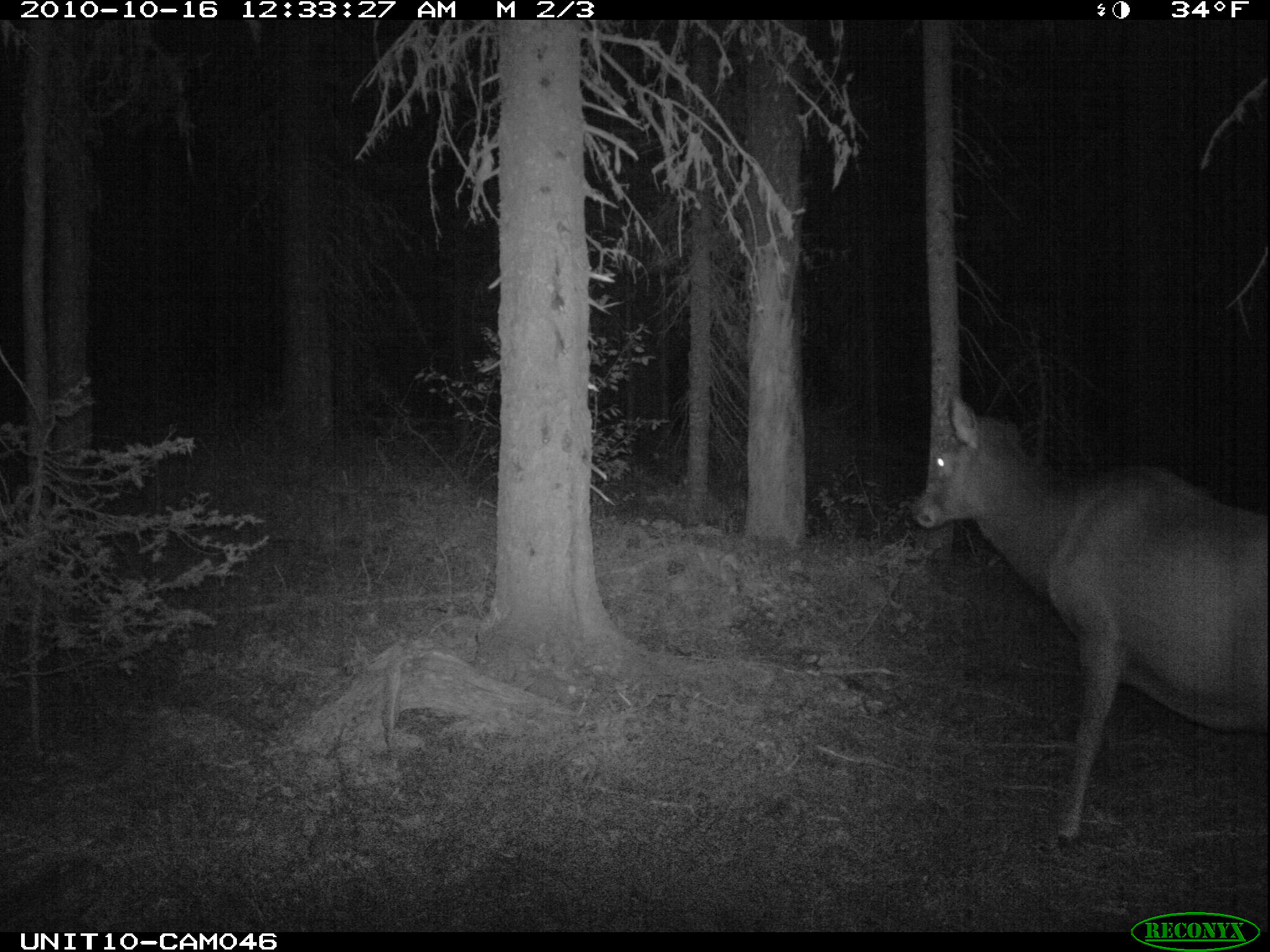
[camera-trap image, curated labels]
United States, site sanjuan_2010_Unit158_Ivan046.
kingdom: Animalia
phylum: Chordata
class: Mammalia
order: Artiodactyla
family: Cervidae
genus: Cervus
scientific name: Cervus elaphus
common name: red deer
Cervus elaphus (red deer).